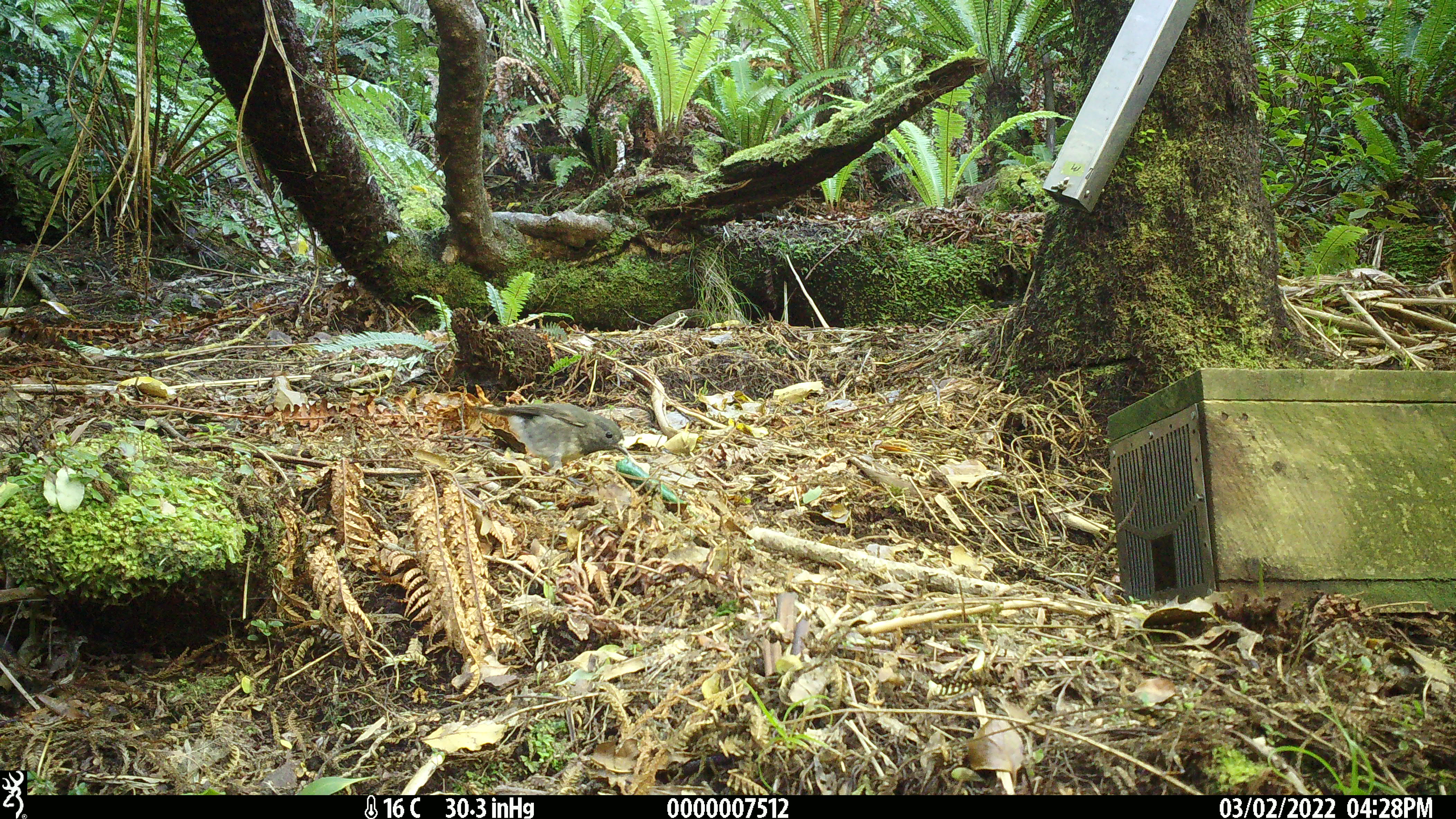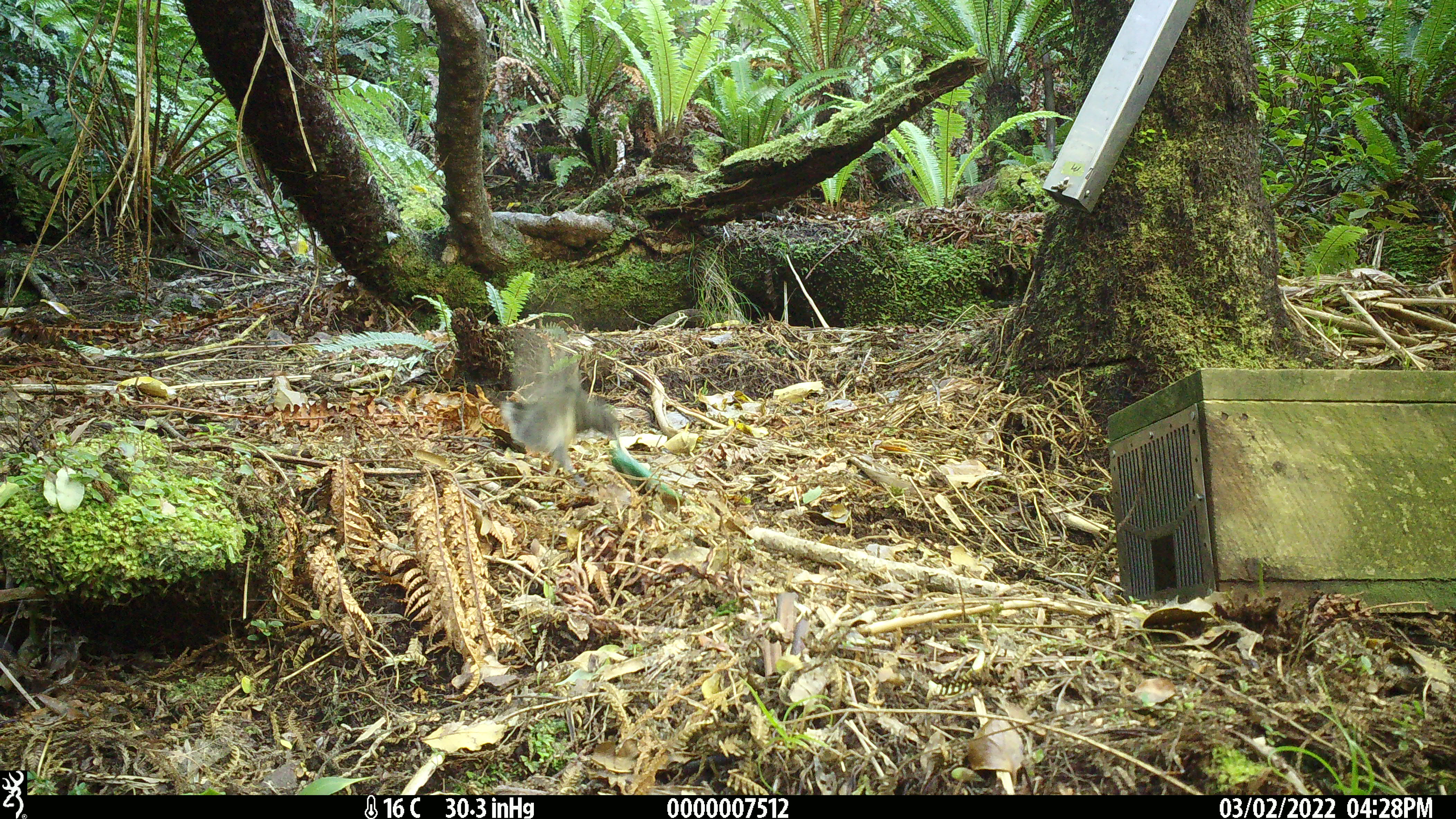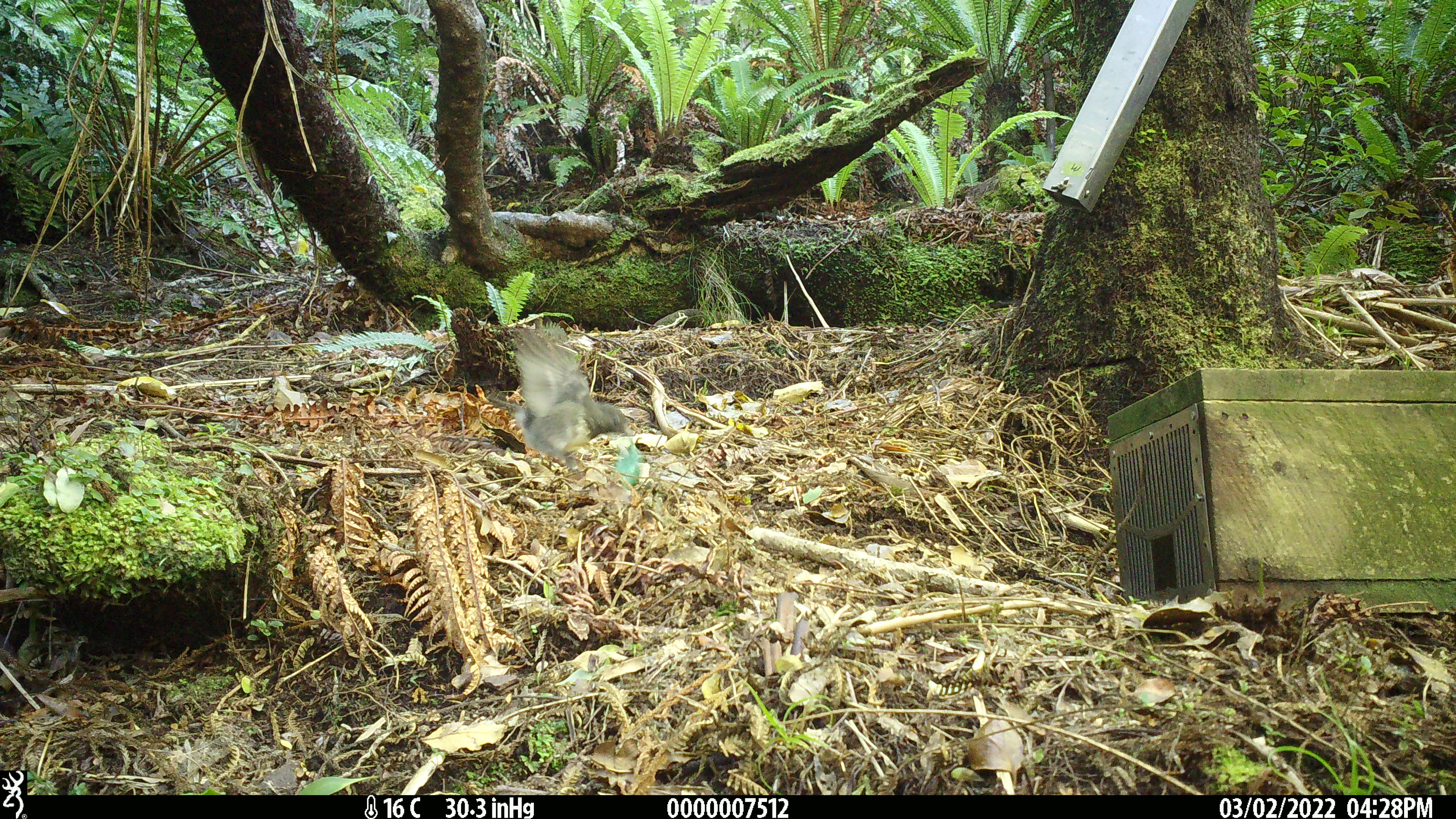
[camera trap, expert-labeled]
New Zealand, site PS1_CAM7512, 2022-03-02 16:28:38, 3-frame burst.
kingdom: Animalia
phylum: Chordata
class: Aves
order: Passeriformes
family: Petroicidae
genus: Petroica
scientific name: Petroica australis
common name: new zealand robin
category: robin